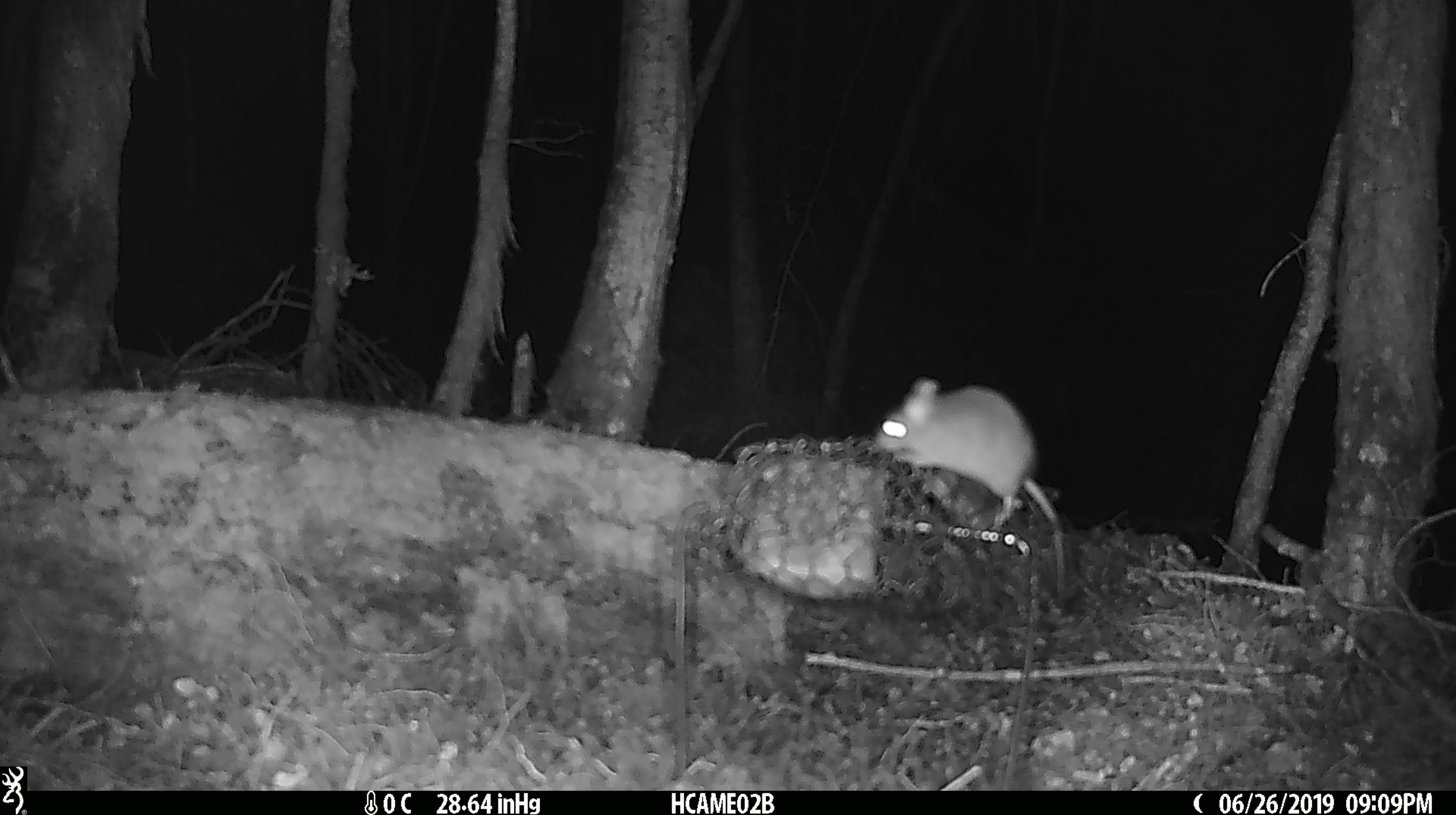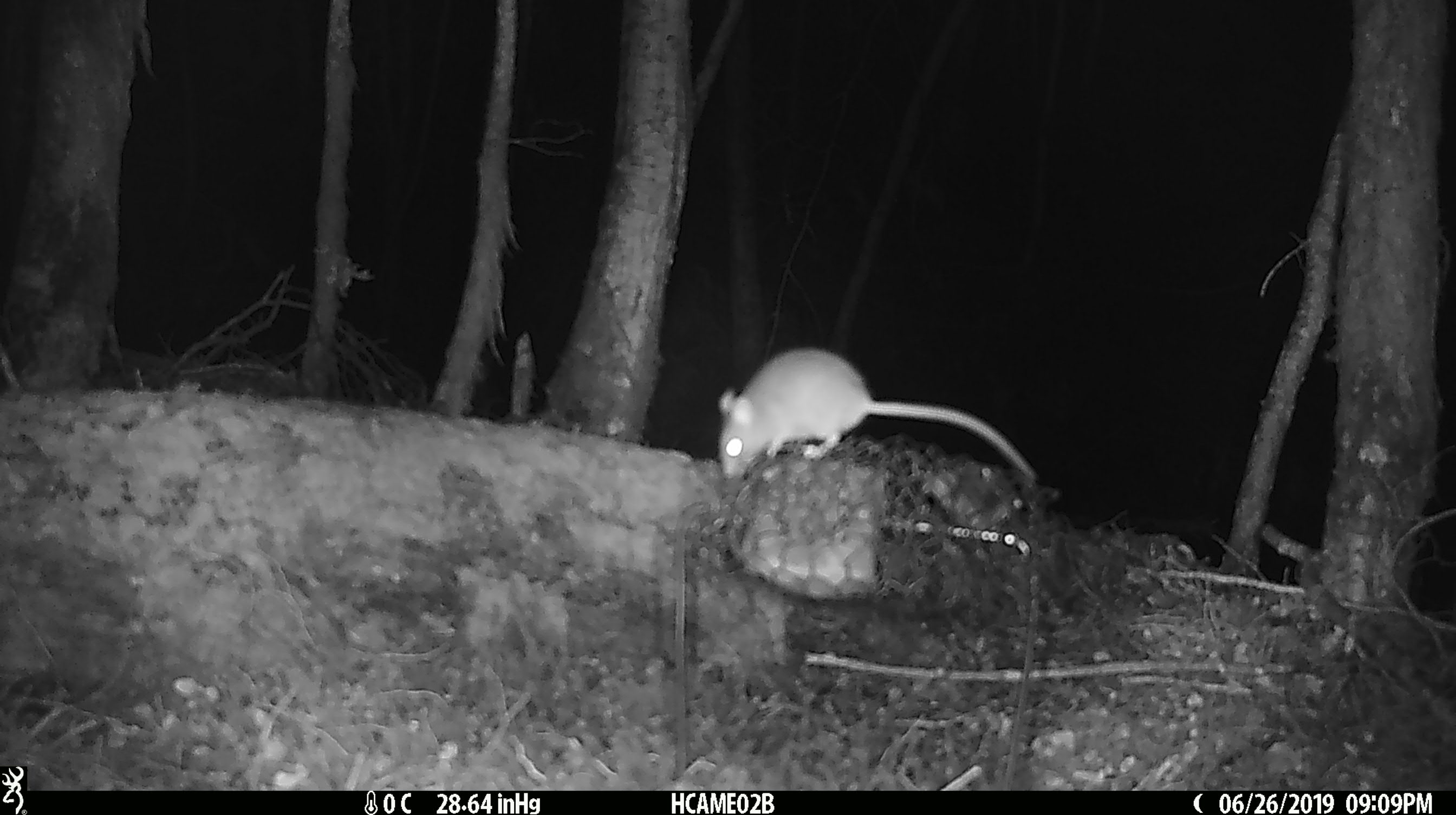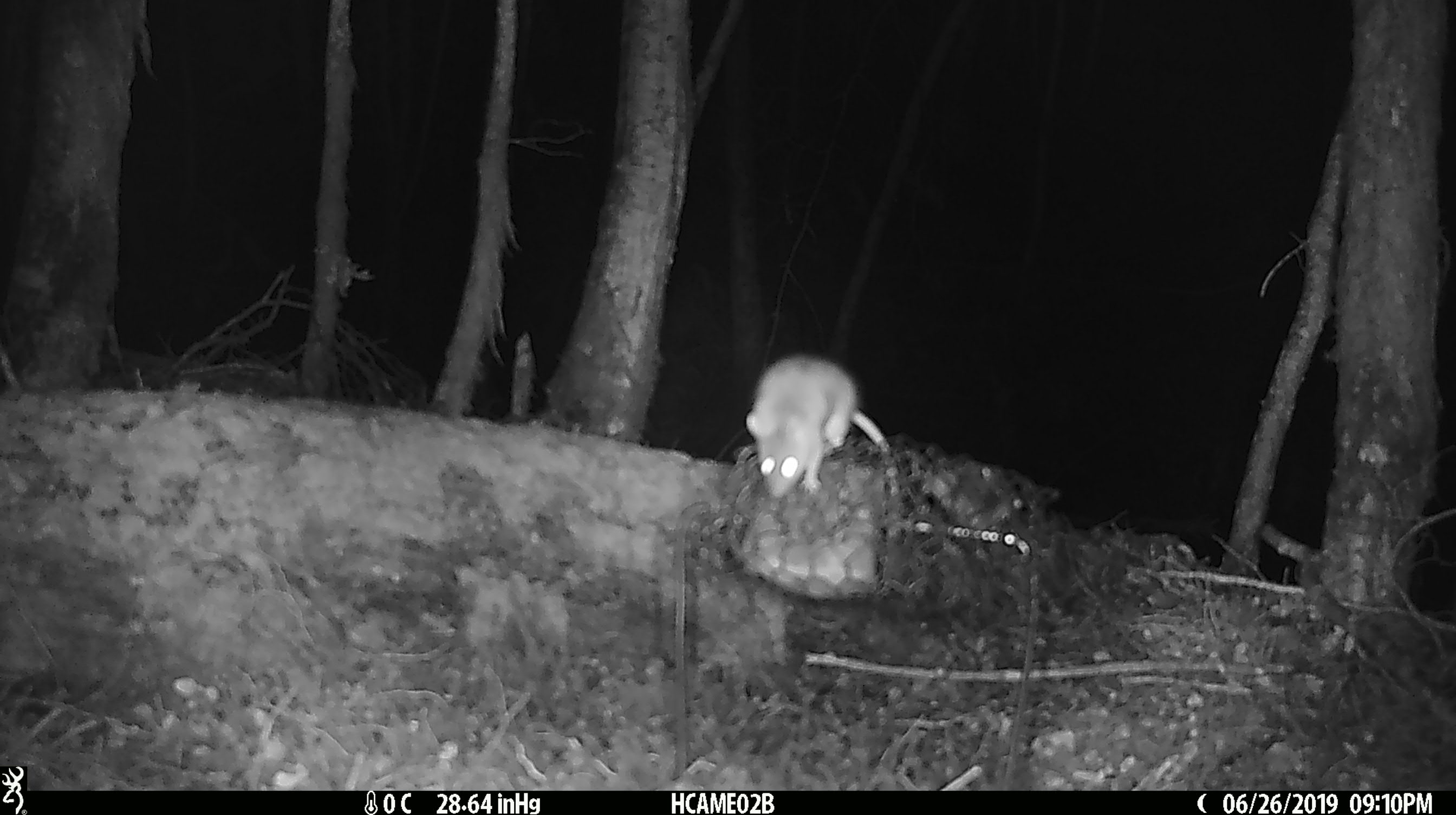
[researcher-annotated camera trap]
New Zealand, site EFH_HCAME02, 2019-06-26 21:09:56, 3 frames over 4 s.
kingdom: Animalia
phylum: Chordata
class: Mammalia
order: Rodentia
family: Muridae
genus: Mus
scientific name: Mus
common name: mouse